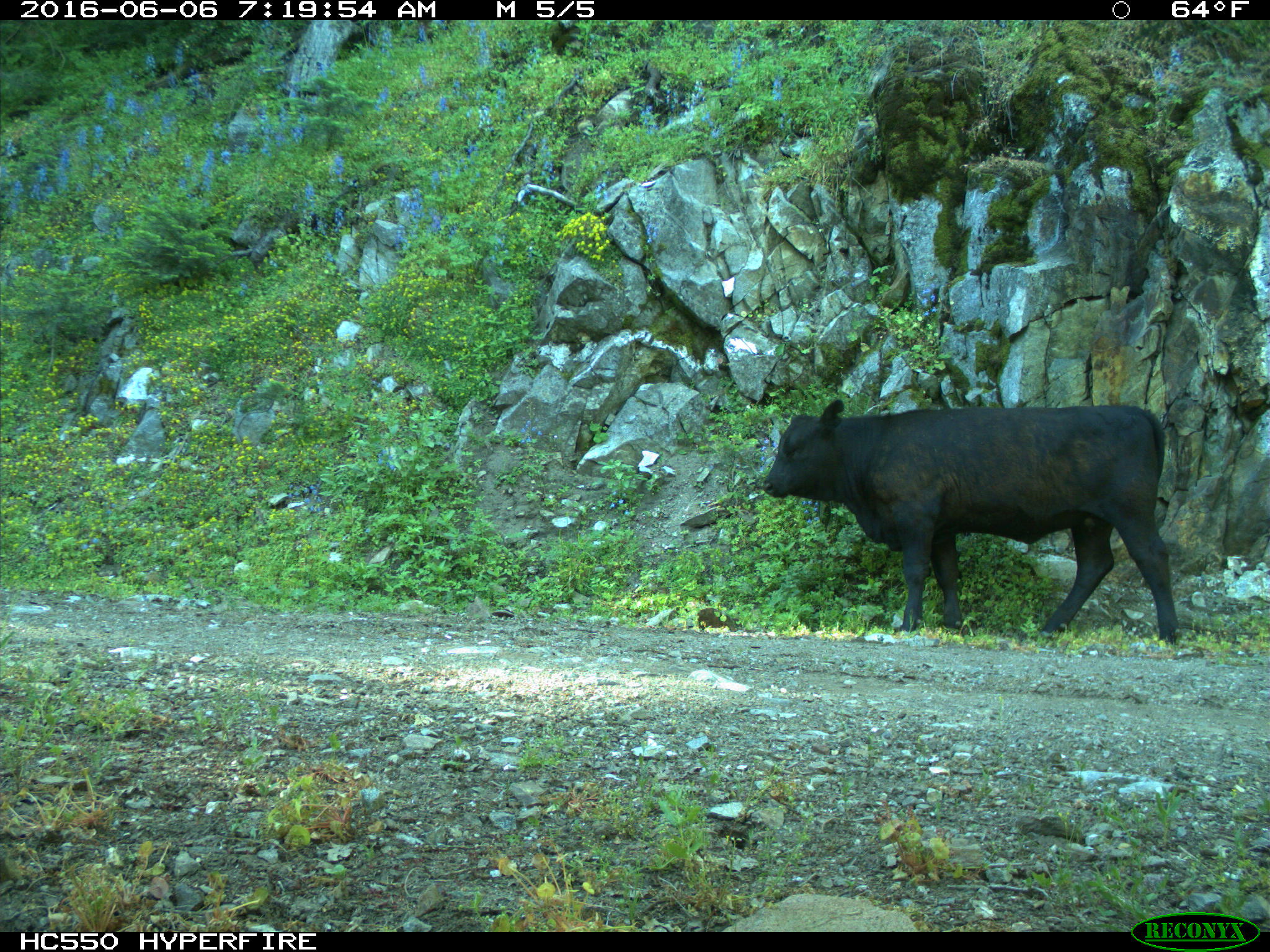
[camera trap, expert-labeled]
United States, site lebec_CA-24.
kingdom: Animalia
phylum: Chordata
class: Mammalia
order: Artiodactyla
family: Bovidae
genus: Bos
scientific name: Bos taurus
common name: domestic cow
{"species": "Bos taurus (domestic cow)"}